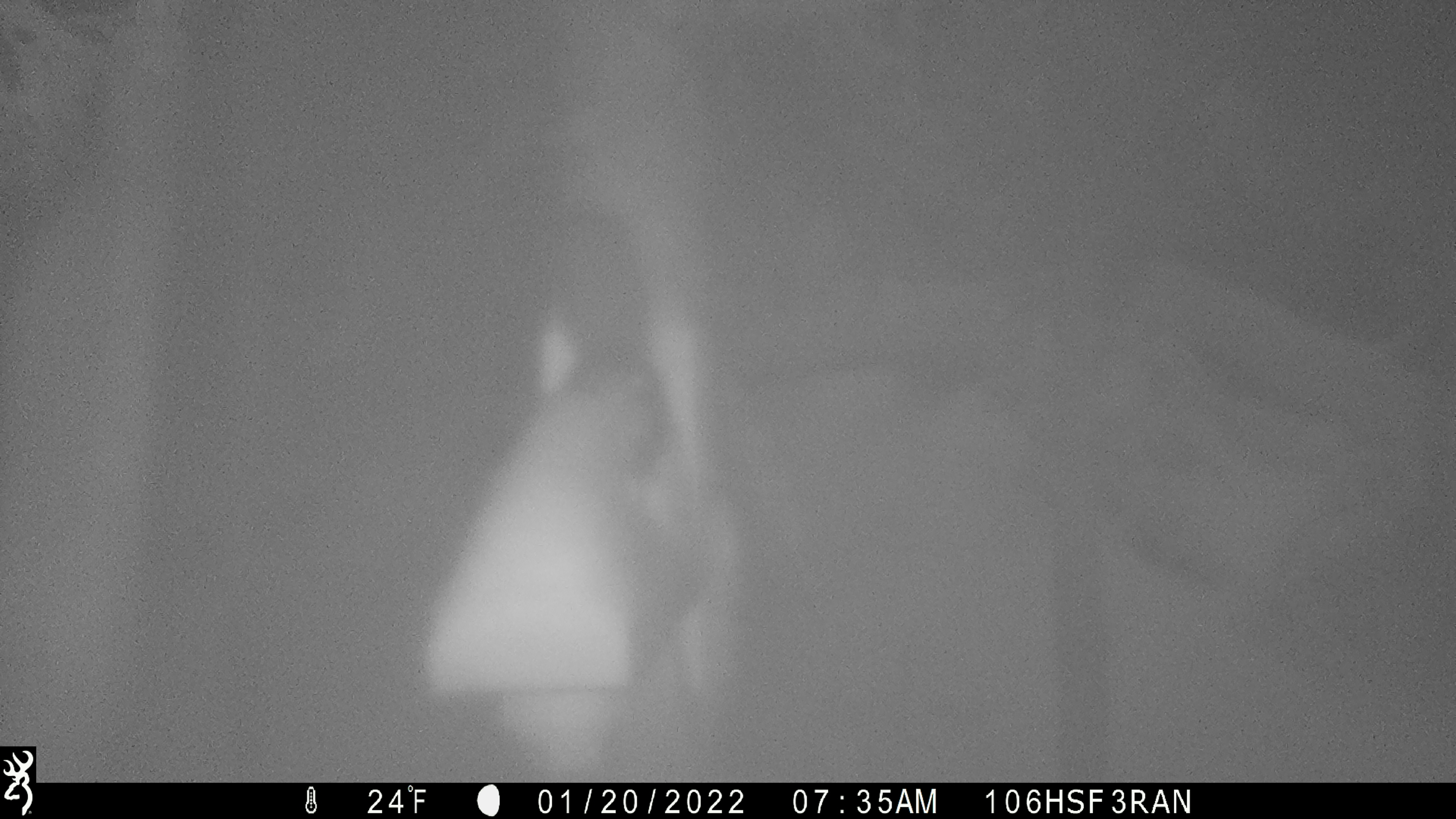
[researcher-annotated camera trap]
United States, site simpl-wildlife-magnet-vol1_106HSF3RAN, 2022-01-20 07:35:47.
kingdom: Animalia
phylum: Chordata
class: Mammalia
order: Rodentia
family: Sciuridae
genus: Tamiasciurus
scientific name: Tamiasciurus hudsonicus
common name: red squirrel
Red squirrel (Tamiasciurus hudsonicus).